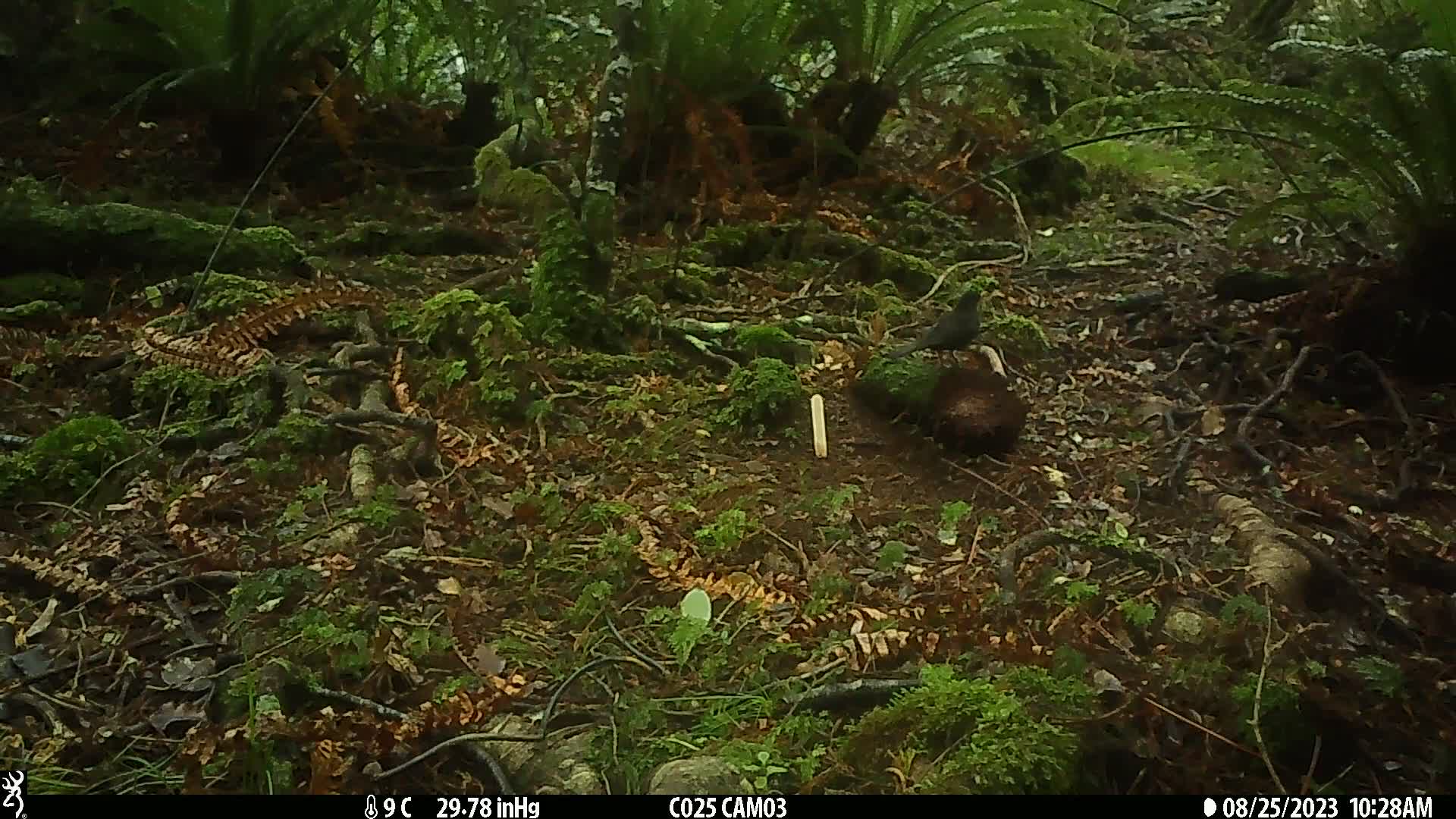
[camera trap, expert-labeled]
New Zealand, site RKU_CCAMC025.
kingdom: Animalia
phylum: Chordata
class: Aves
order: Passeriformes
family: Turdidae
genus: Turdus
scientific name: Turdus merula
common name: eurasian blackbird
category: blackbird